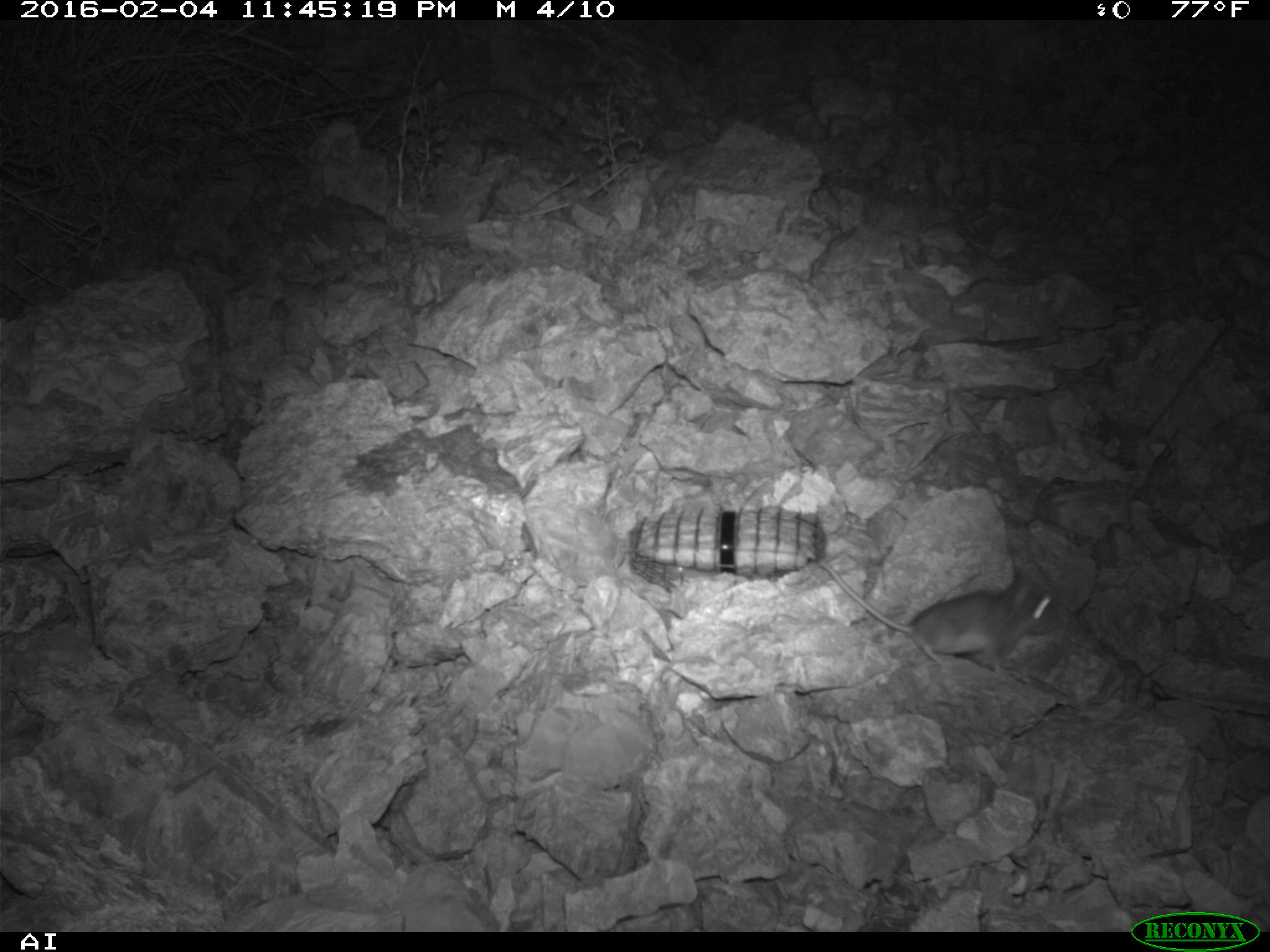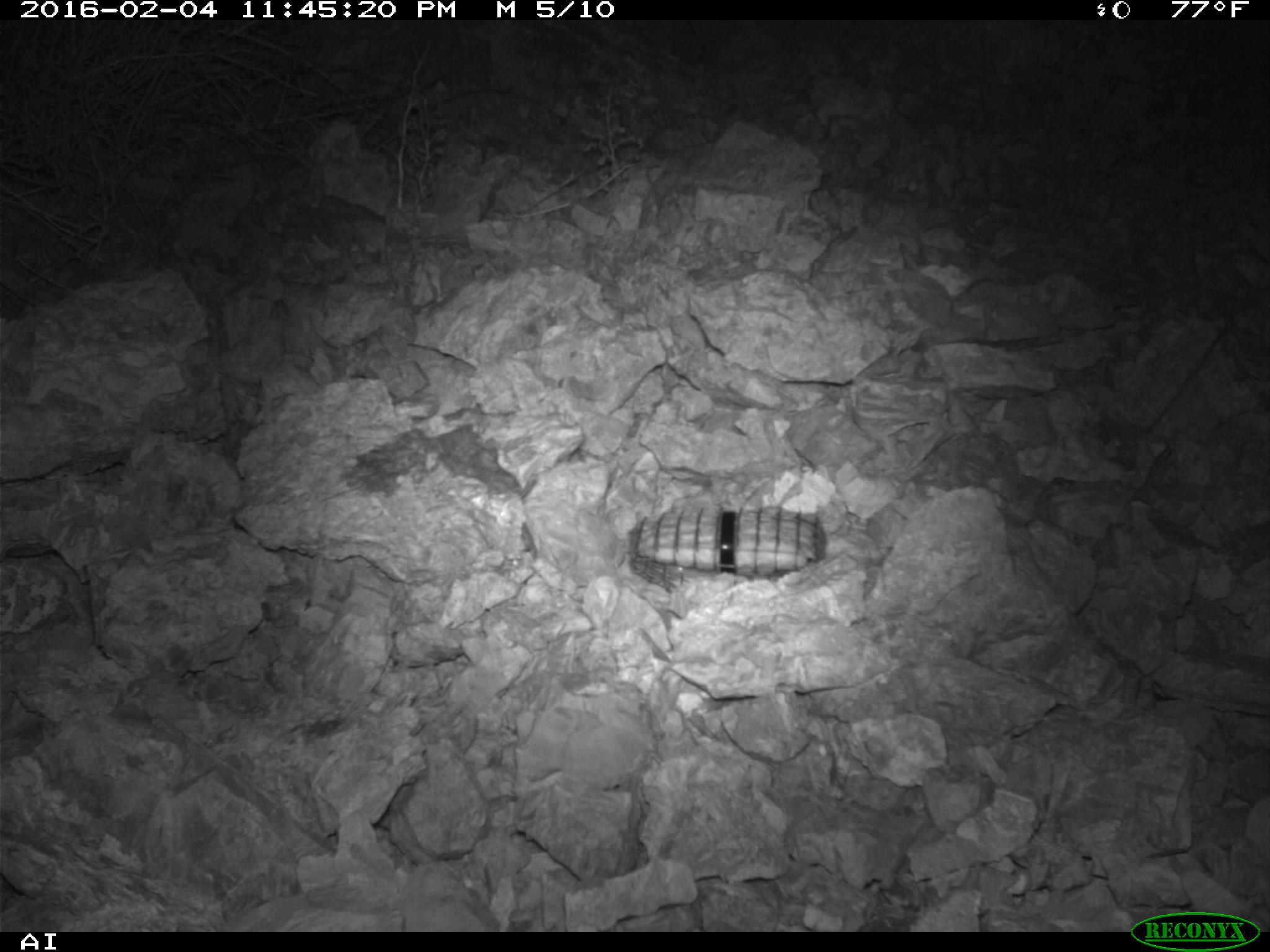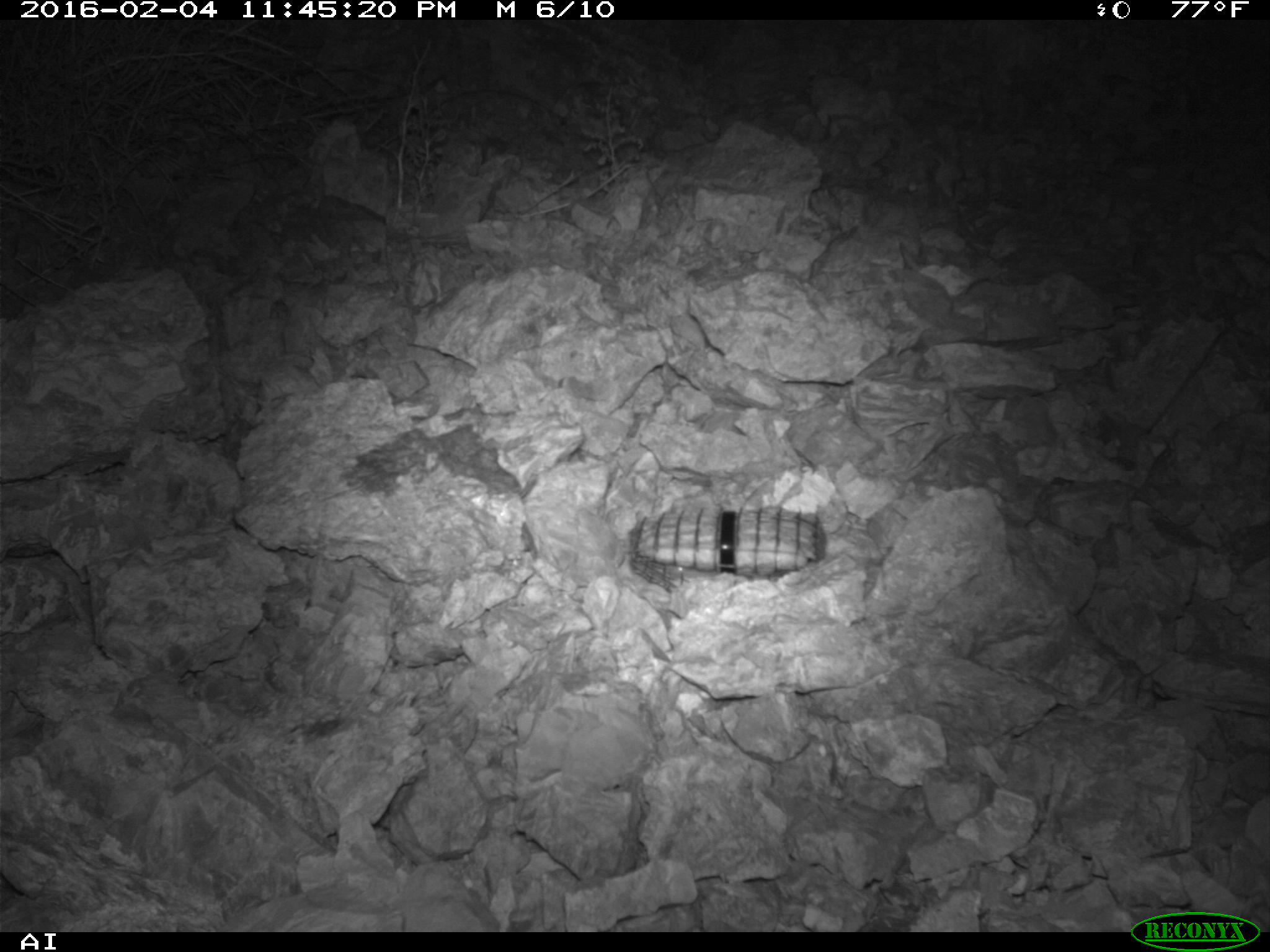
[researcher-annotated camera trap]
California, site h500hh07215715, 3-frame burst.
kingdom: Animalia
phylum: Chordata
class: Mammalia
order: Rodentia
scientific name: Rodentia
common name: rodent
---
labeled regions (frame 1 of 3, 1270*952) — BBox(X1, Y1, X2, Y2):
rodent: BBox(819, 555, 1063, 672)